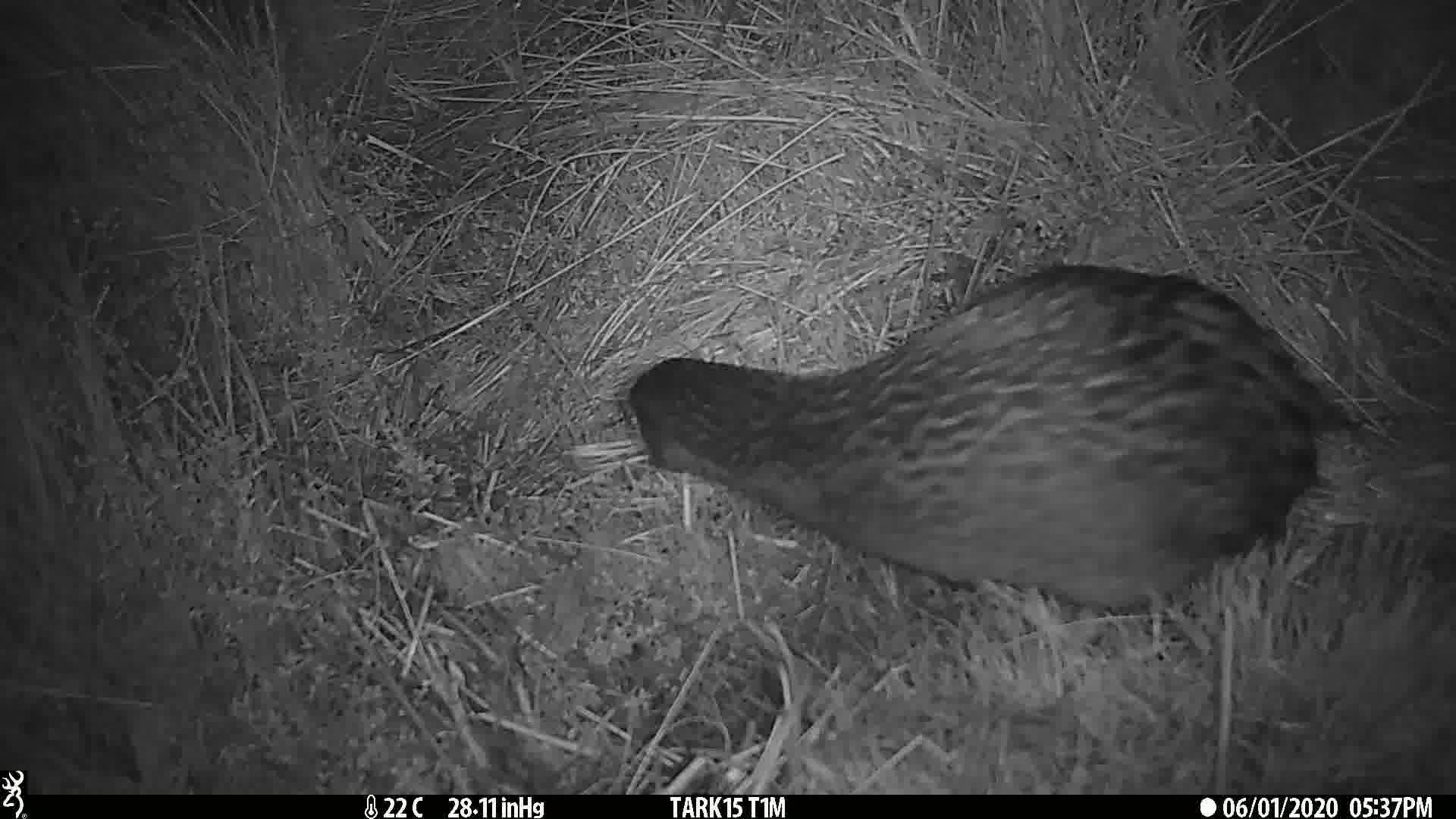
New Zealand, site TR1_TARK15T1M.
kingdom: Animalia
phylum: Chordata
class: Aves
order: Gruiformes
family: Rallidae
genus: Gallirallus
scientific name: Gallirallus australis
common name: weka